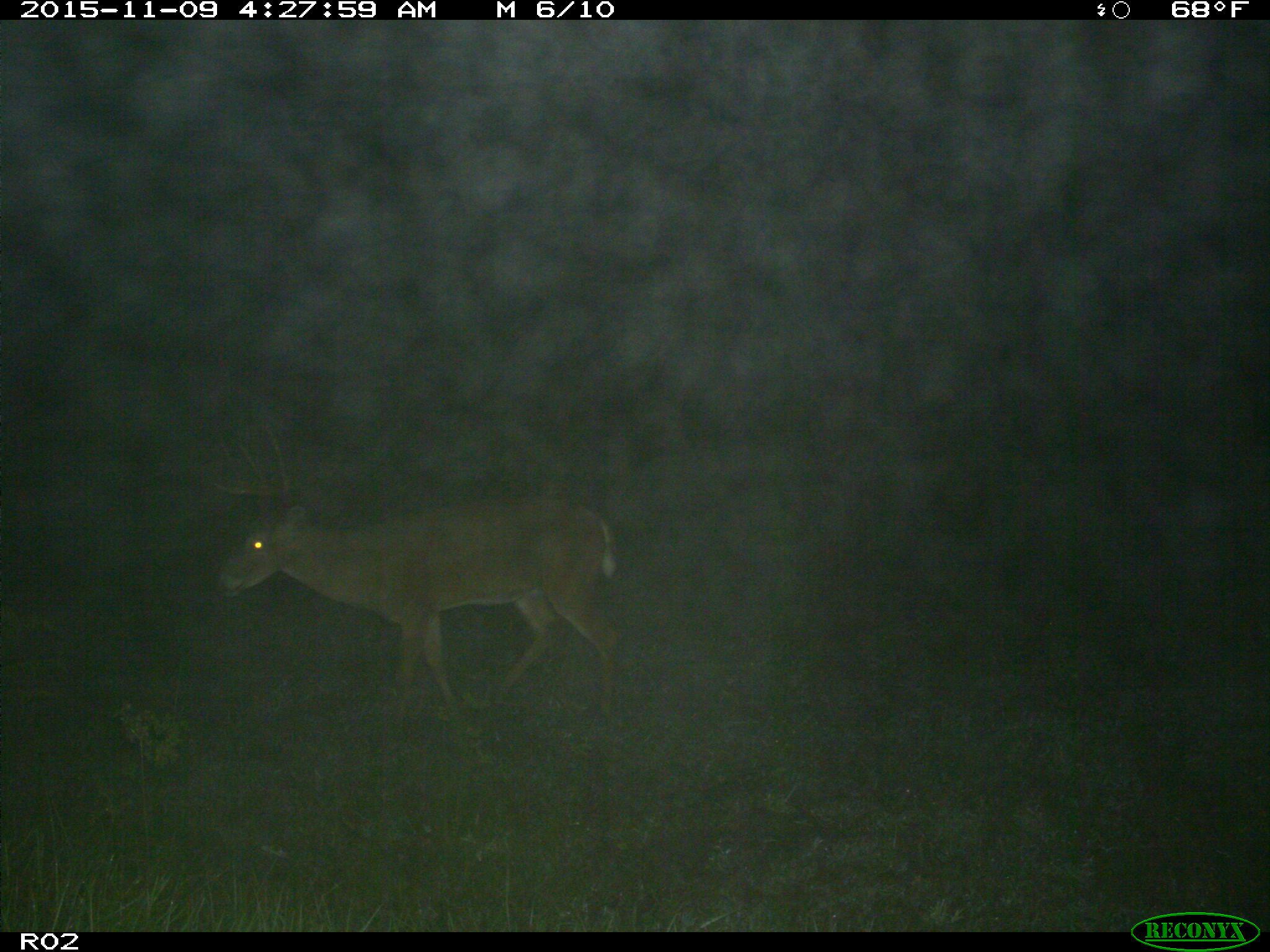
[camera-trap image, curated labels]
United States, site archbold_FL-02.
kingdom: Animalia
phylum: Chordata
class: Mammalia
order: Artiodactyla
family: Cervidae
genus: Odocoileus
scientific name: Odocoileus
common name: deer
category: unidentified deer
Unidentified deer (deer) (Odocoileus).